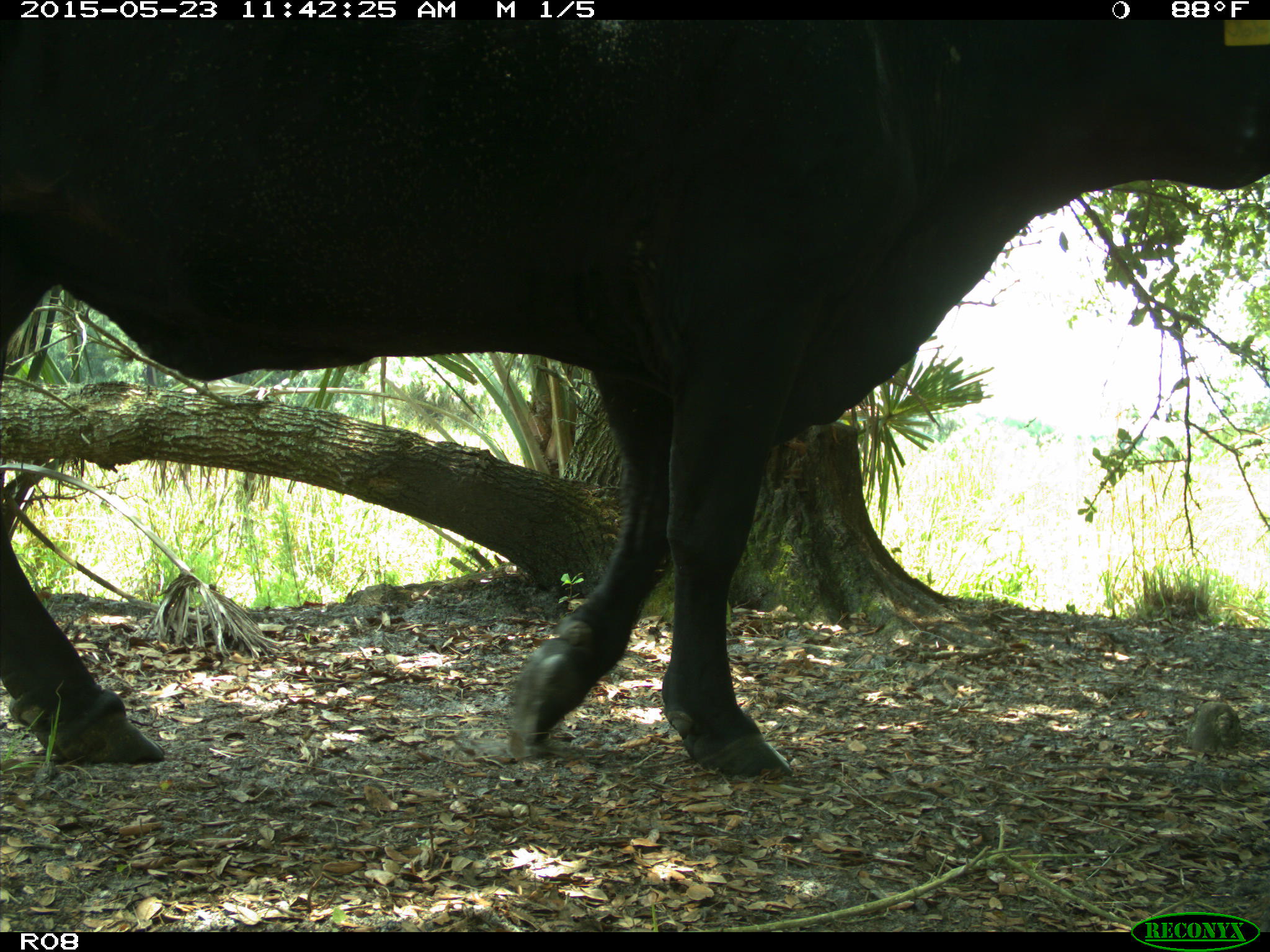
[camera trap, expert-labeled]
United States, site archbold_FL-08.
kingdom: Animalia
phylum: Chordata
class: Mammalia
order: Artiodactyla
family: Bovidae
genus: Bos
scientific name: Bos taurus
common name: domestic cow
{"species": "Bos taurus (domestic cow)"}